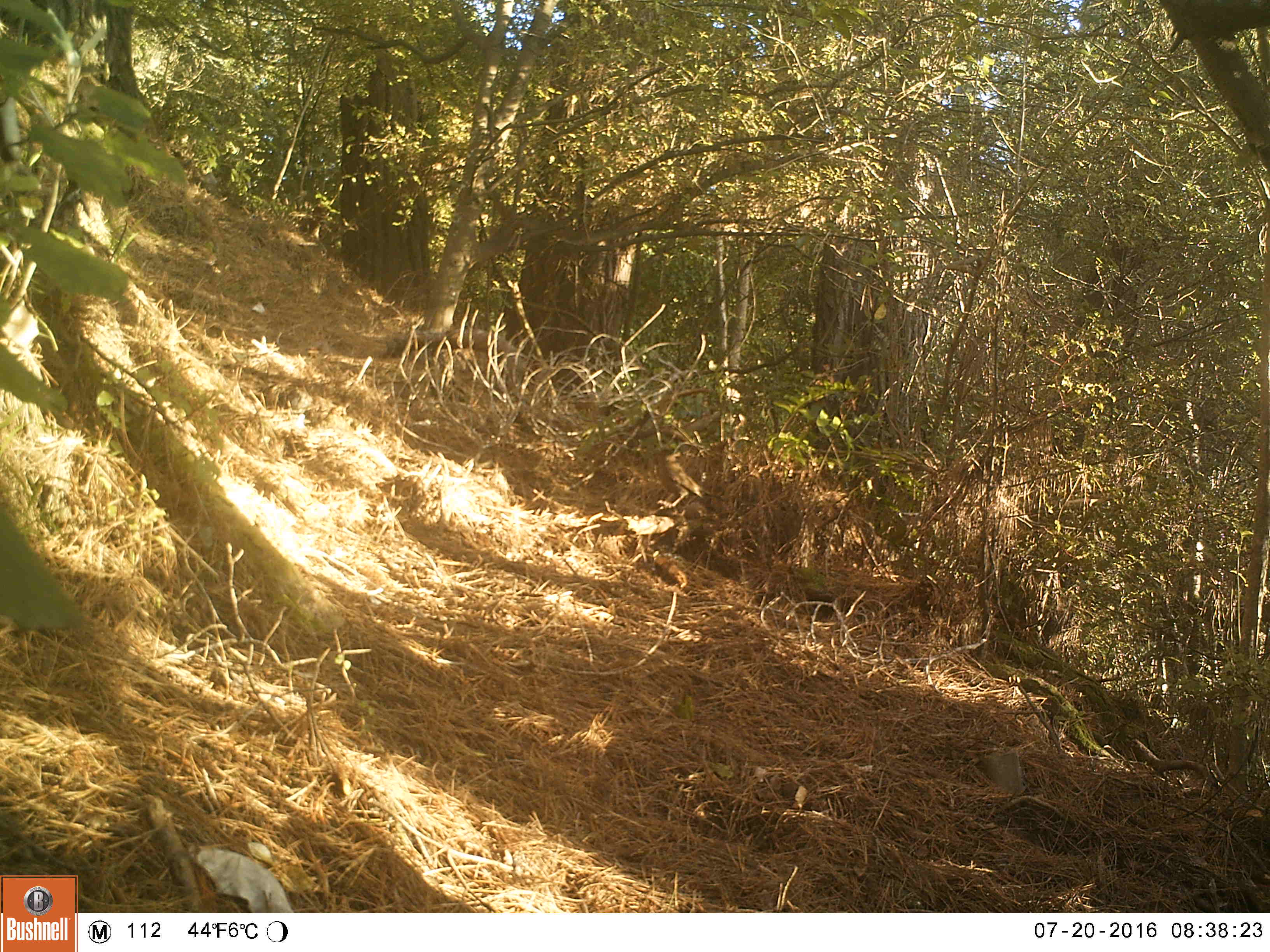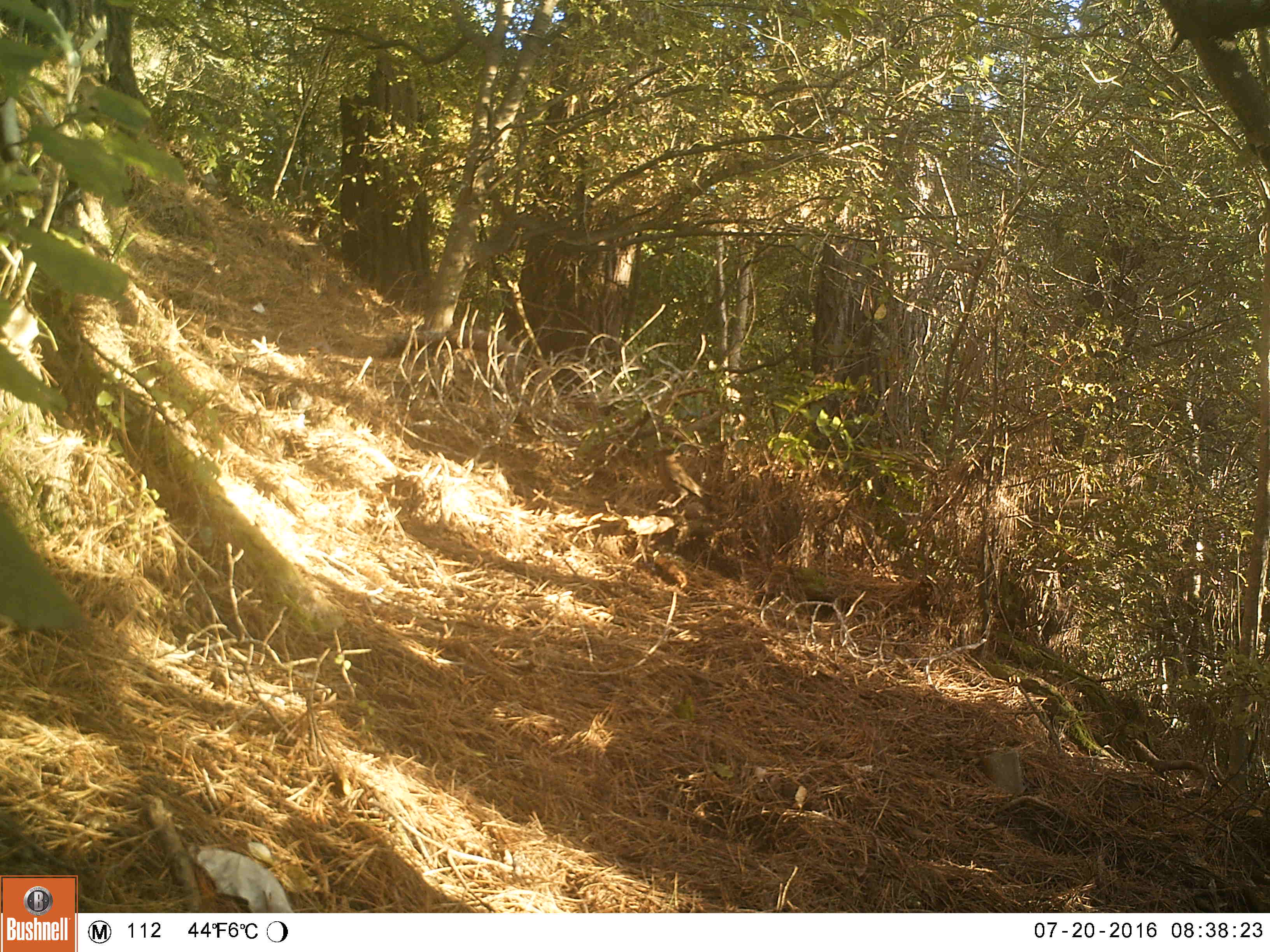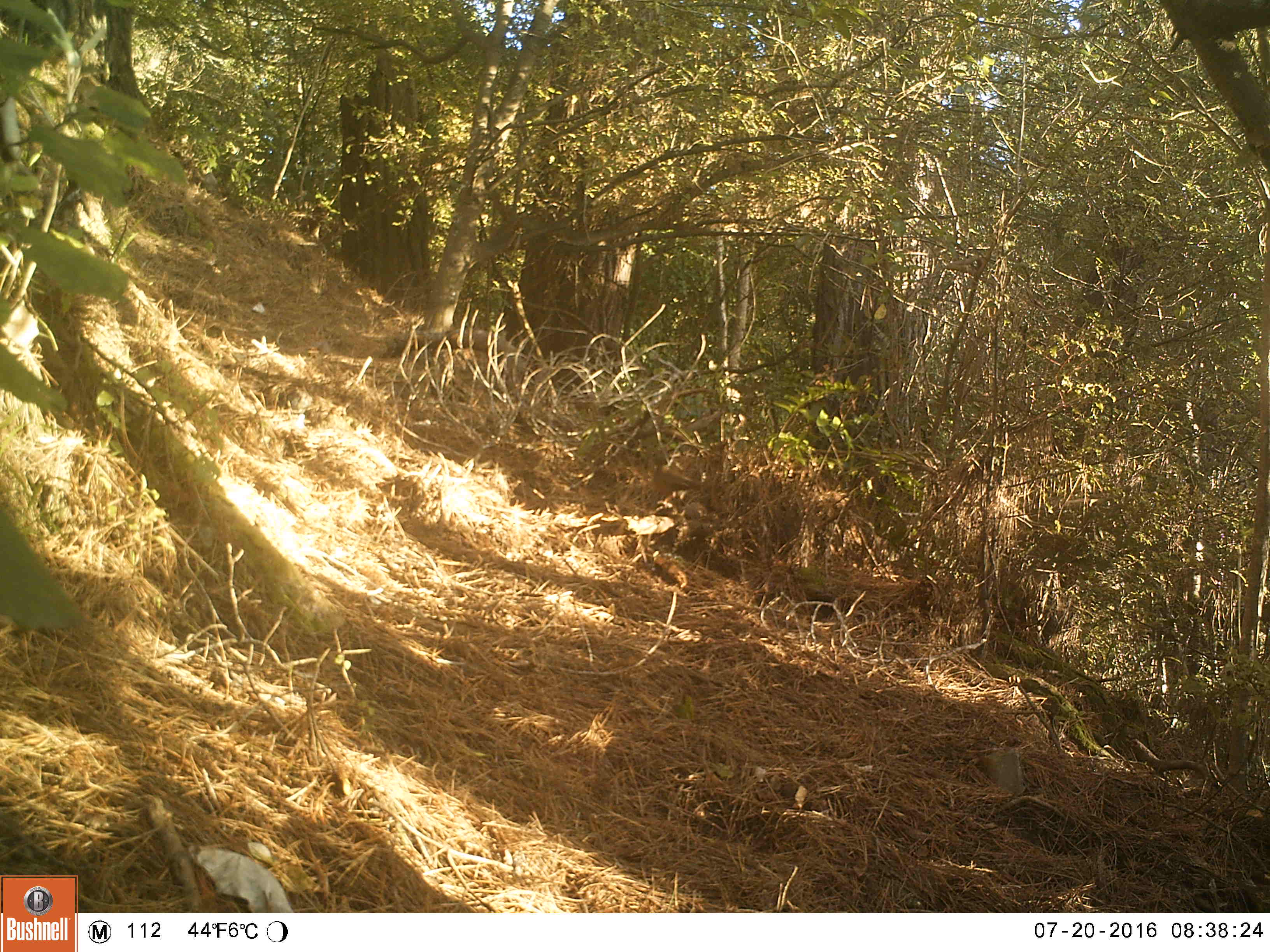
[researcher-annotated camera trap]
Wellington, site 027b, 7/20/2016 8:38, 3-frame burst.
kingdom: Animalia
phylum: Chordata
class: Aves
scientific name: Aves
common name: bird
Bird (Aves).